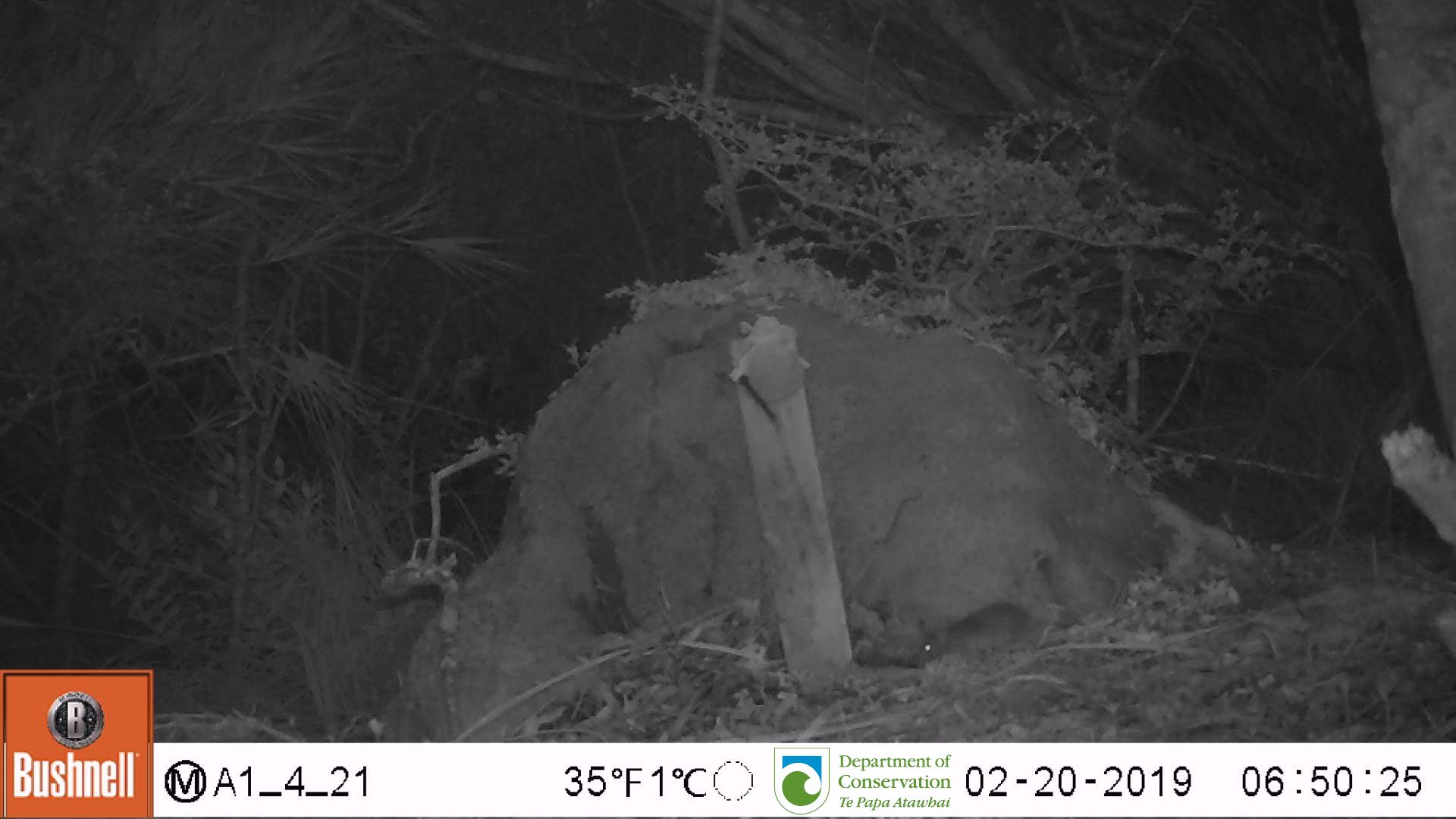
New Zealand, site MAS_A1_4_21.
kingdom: Animalia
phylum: Chordata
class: Mammalia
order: Rodentia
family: Muridae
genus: Mus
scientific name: Mus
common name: mouse